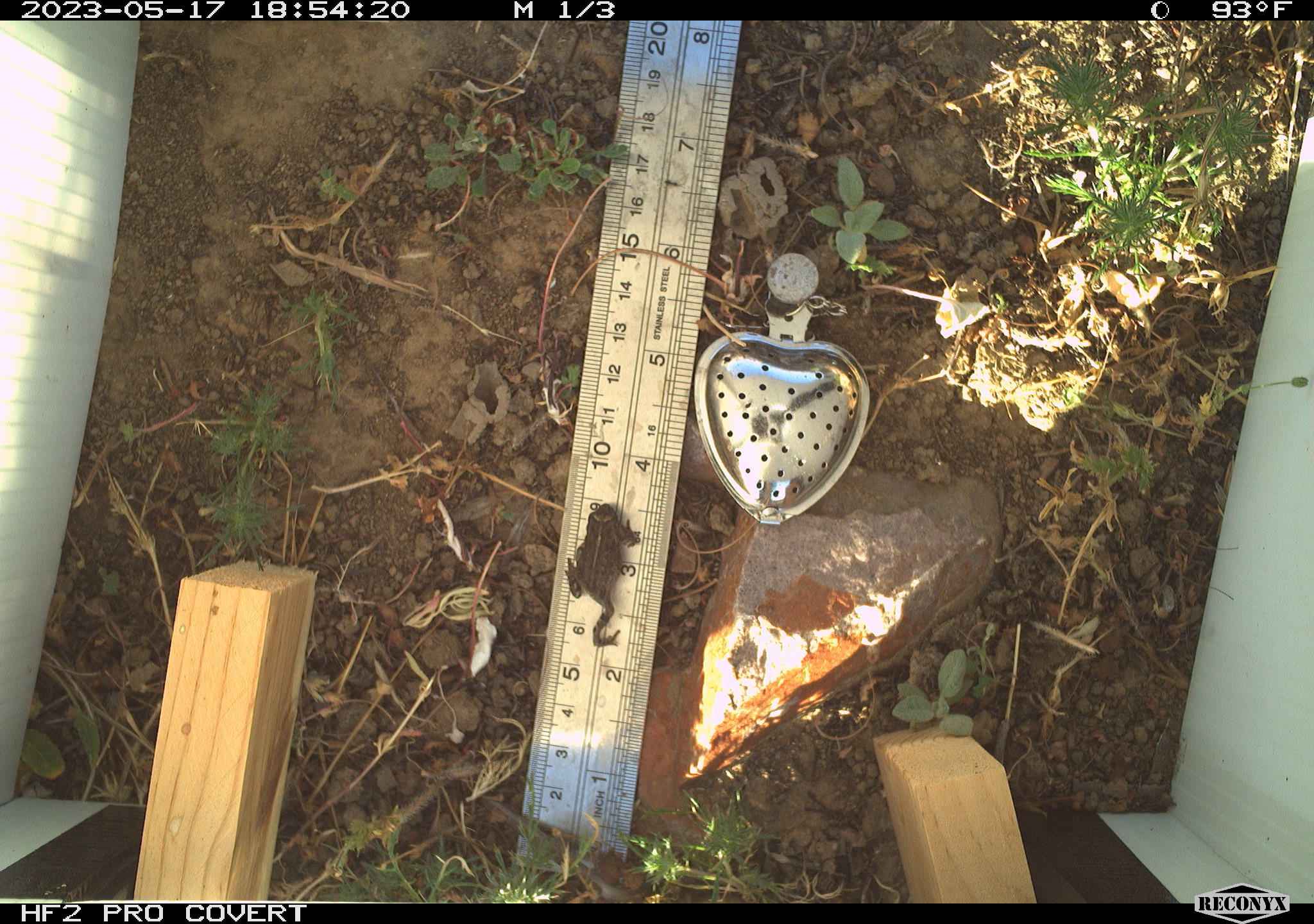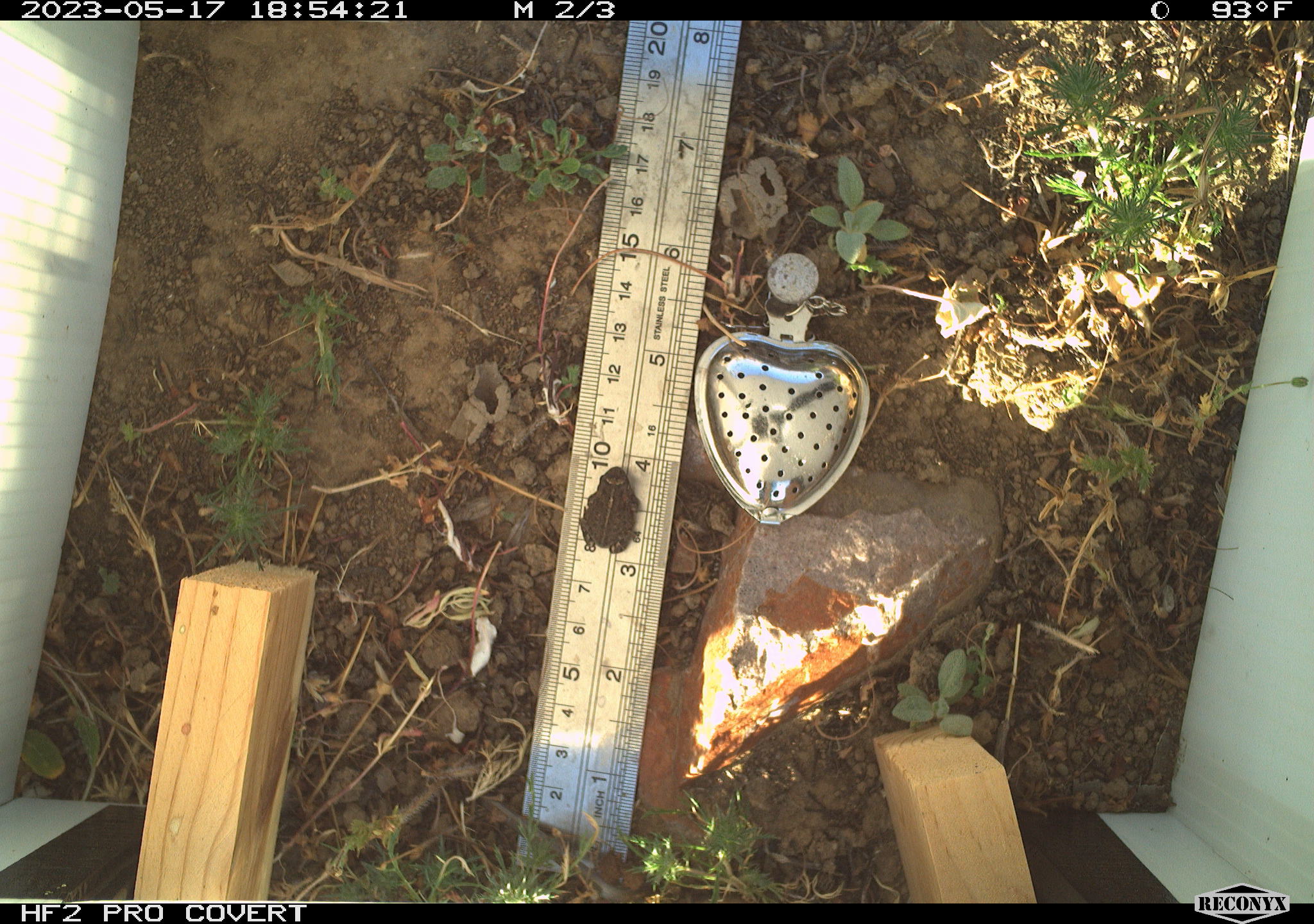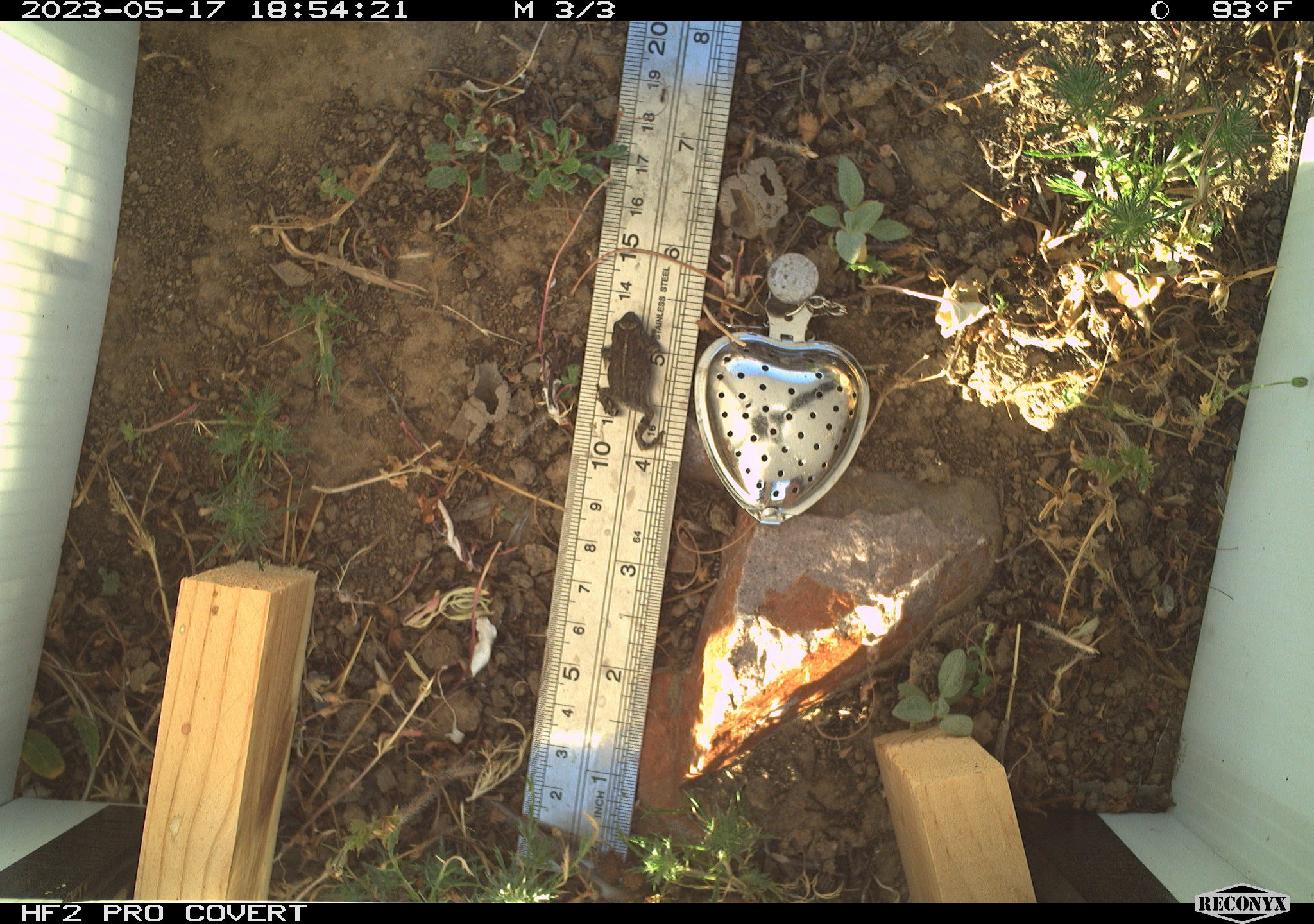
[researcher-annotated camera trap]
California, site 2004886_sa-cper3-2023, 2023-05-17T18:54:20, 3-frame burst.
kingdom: Animalia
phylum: Chordata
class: Amphibia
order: Anura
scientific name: Anura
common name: frogs